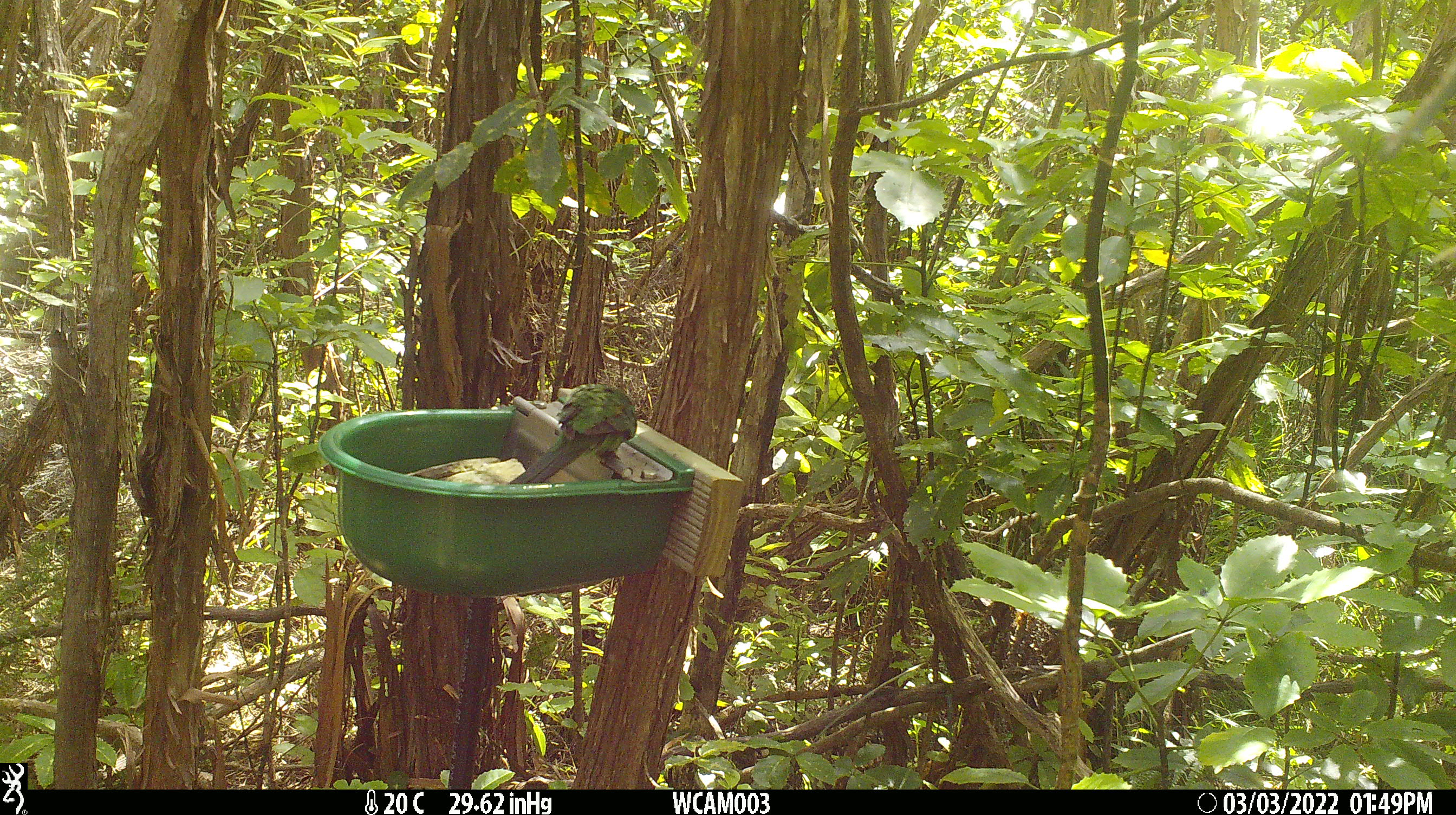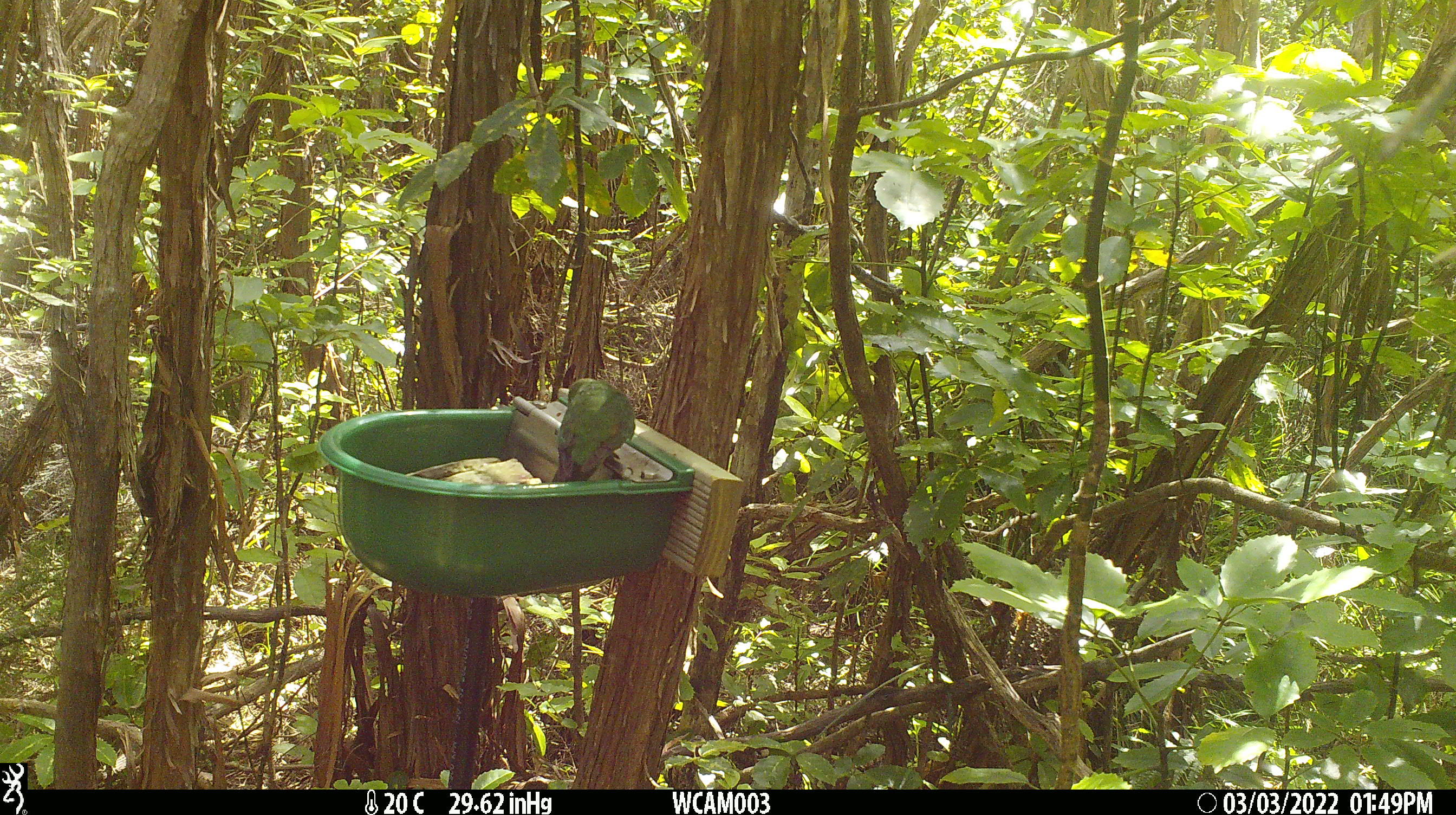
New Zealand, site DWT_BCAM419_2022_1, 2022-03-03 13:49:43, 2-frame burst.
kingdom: Animalia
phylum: Chordata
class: Aves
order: Psittaciformes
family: Psittaculidae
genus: Cyanoramphus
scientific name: Cyanoramphus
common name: parakeet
Parakeet (Cyanoramphus).